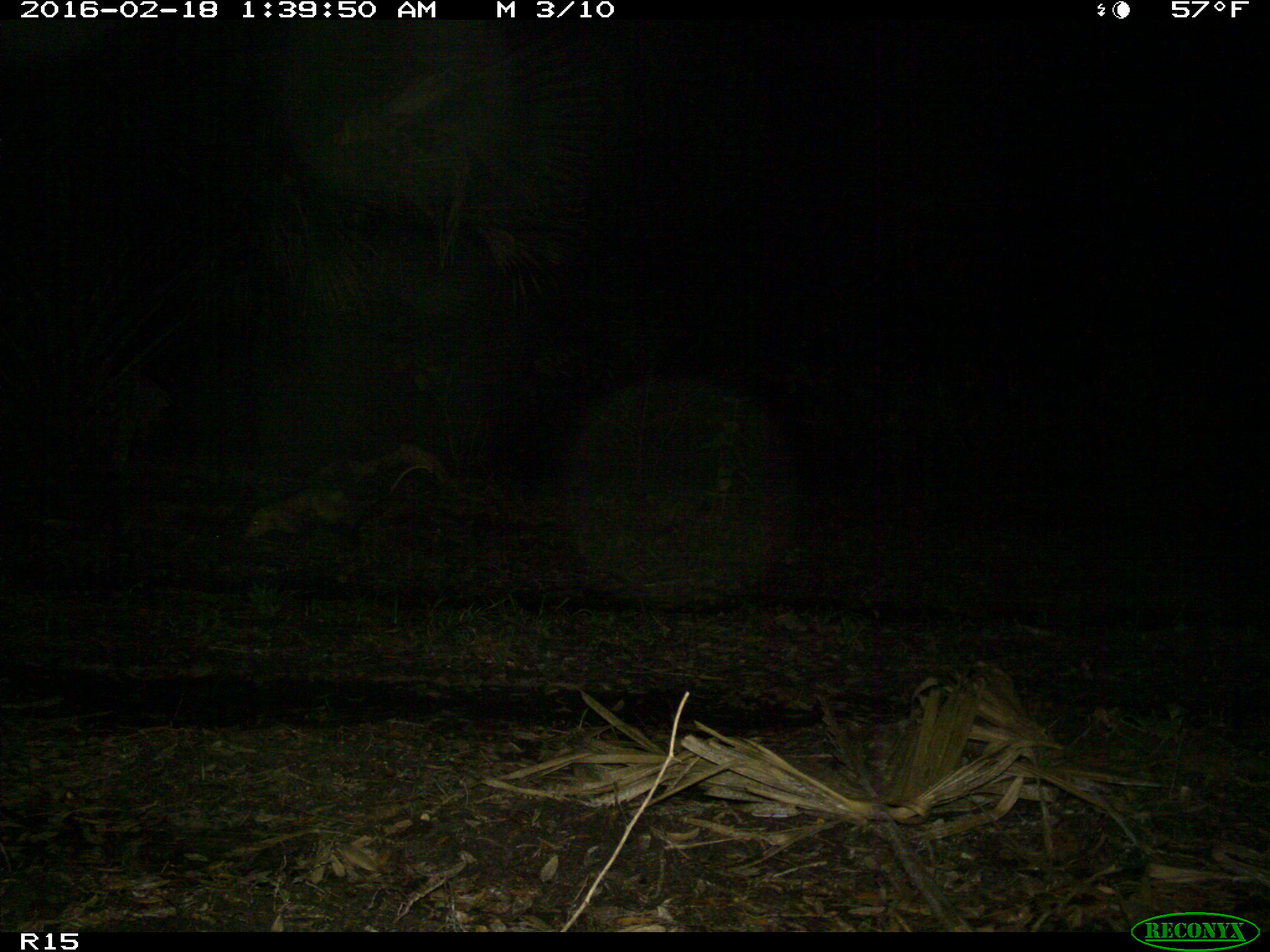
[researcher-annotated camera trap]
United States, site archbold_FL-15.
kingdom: Animalia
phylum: Chordata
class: Mammalia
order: Didelphimorphia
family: Didelphidae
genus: Didelphis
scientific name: Didelphis virginiana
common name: virginia opossum